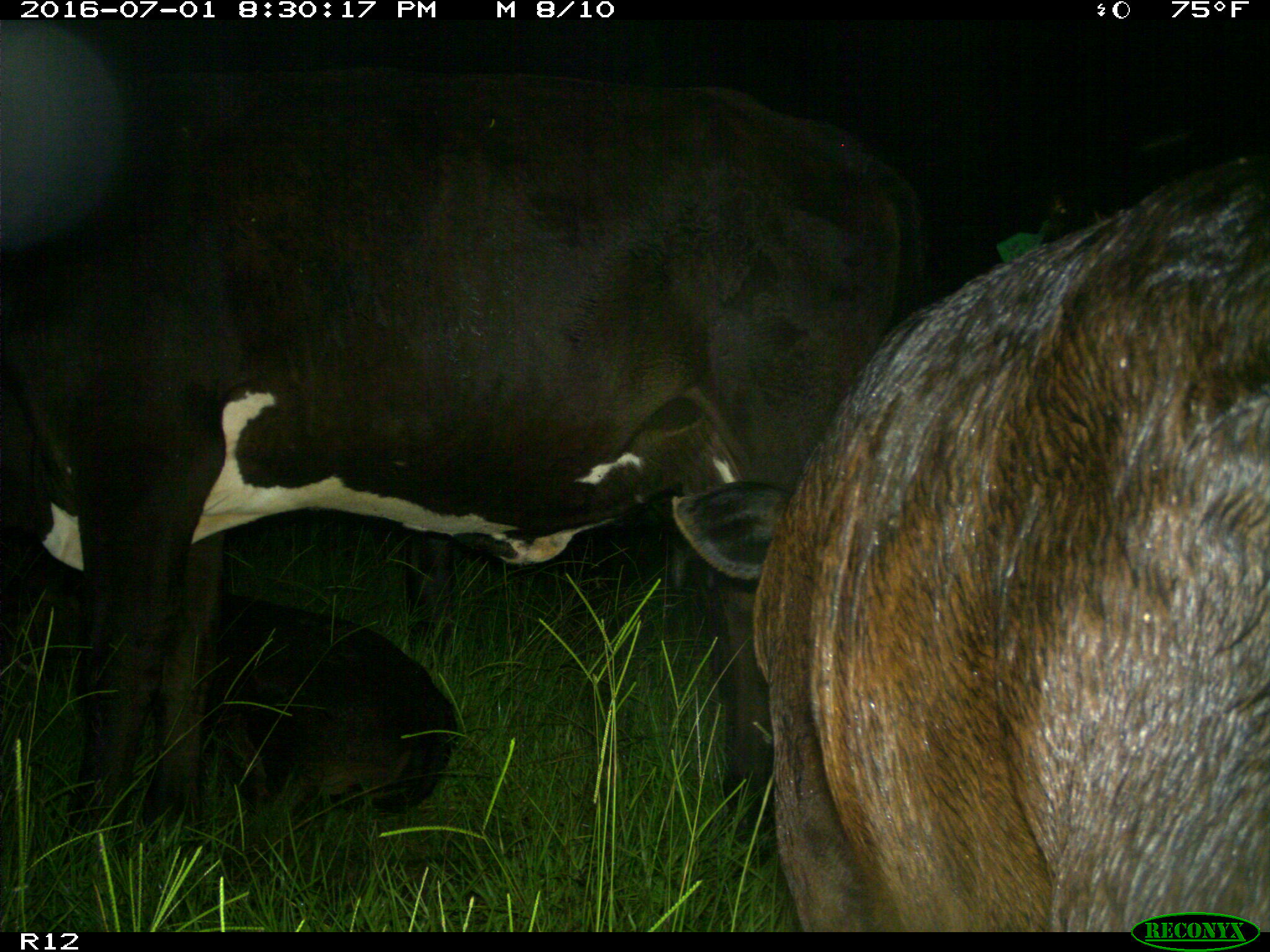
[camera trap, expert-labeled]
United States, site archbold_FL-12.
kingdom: Animalia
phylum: Chordata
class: Mammalia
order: Artiodactyla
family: Bovidae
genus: Bos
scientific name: Bos taurus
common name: domestic cow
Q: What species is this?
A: Bos taurus (domestic cow).